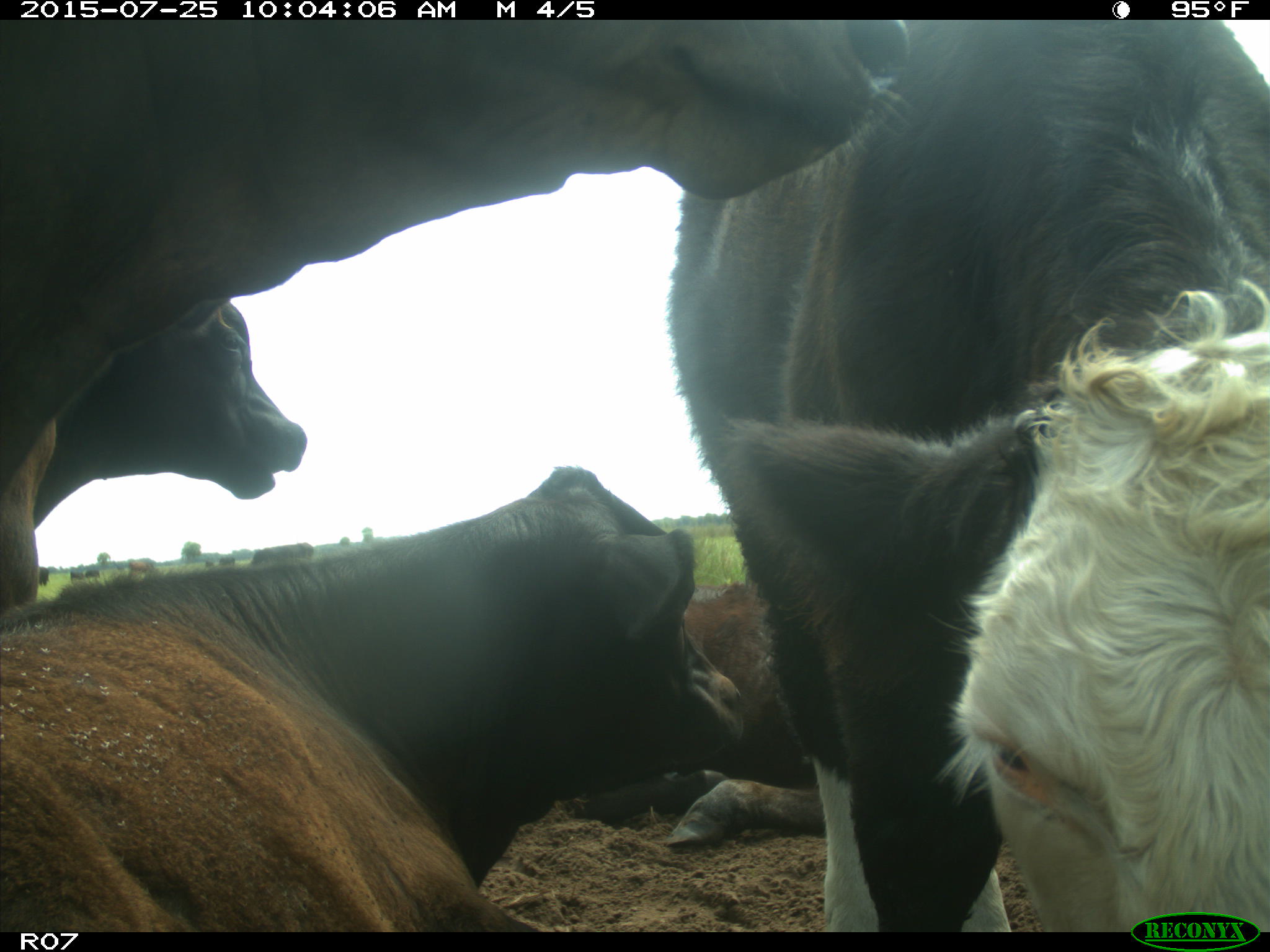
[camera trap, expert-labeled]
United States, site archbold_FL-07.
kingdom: Animalia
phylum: Chordata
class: Mammalia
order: Artiodactyla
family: Bovidae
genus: Bos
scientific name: Bos taurus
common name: domestic cow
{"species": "Bos taurus (domestic cow)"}